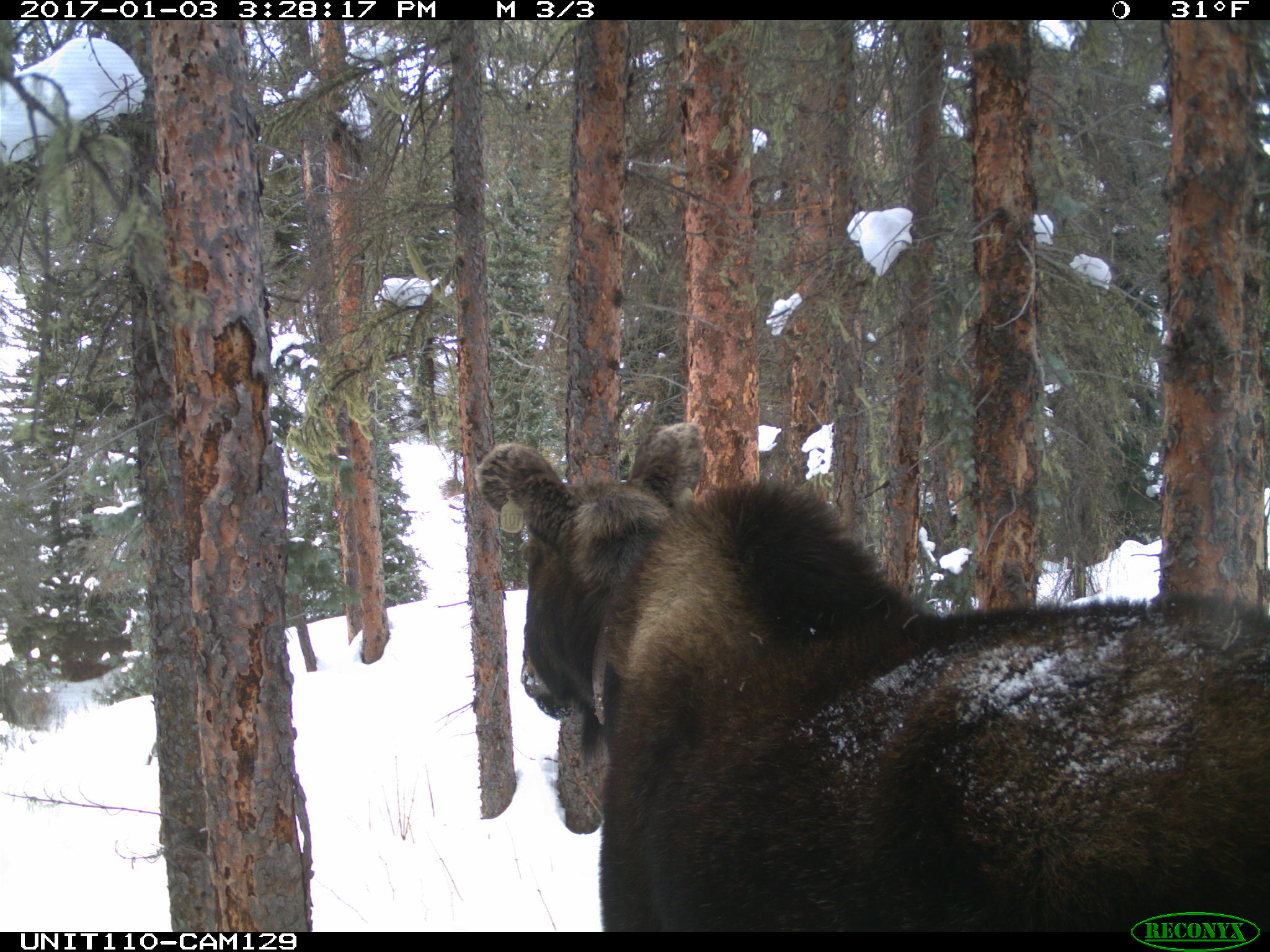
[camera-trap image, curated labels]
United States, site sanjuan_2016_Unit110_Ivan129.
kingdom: Animalia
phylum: Chordata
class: Mammalia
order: Artiodactyla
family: Cervidae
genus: Alces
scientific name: Alces alces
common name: moose